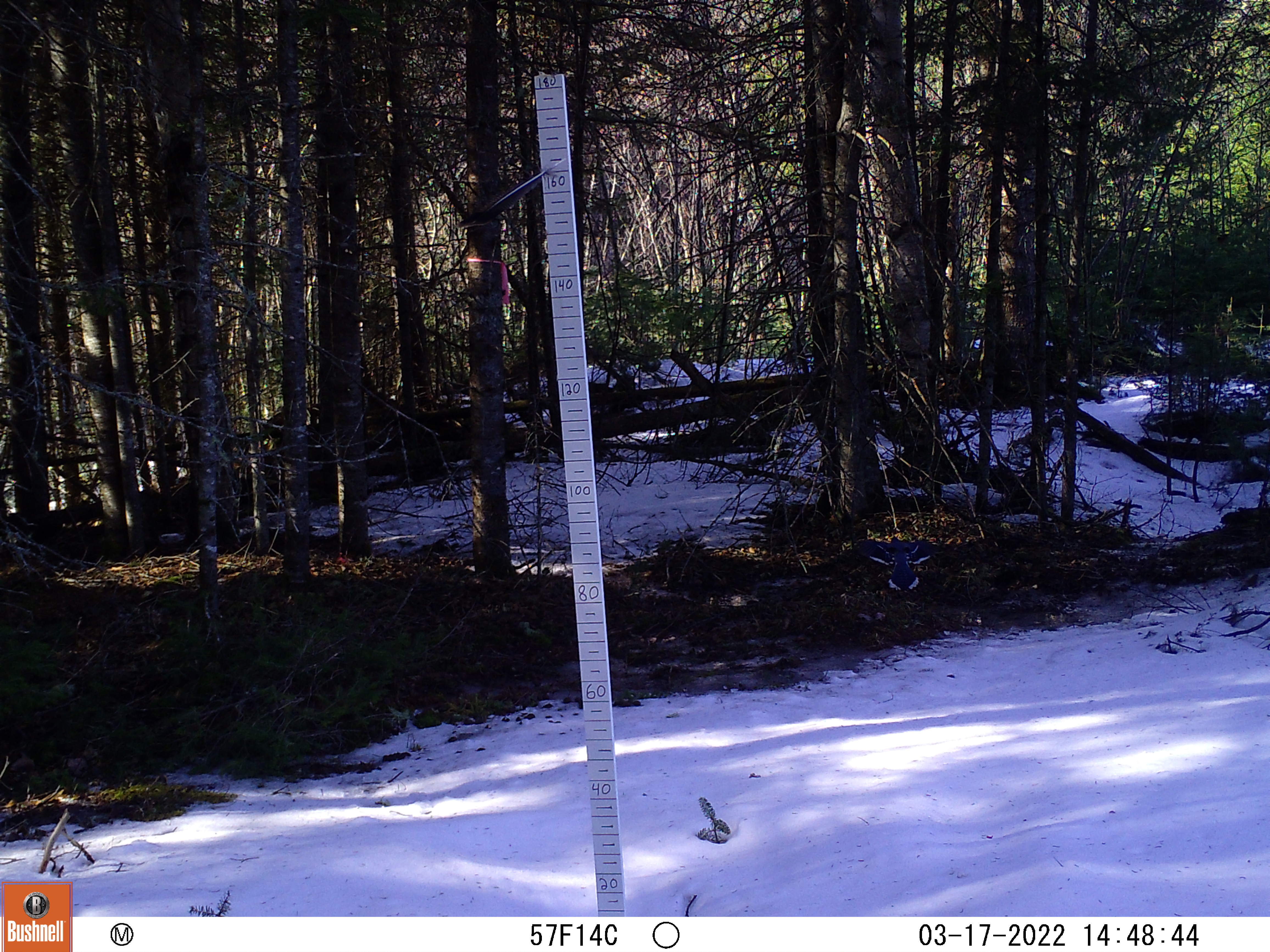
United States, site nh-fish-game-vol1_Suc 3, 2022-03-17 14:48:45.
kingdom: Animalia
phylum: Chordata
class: Aves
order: Passeriformes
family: Corvidae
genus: Cyanocitta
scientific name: Cyanocitta cristata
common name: blue jay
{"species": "blue jay (Cyanocitta cristata)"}